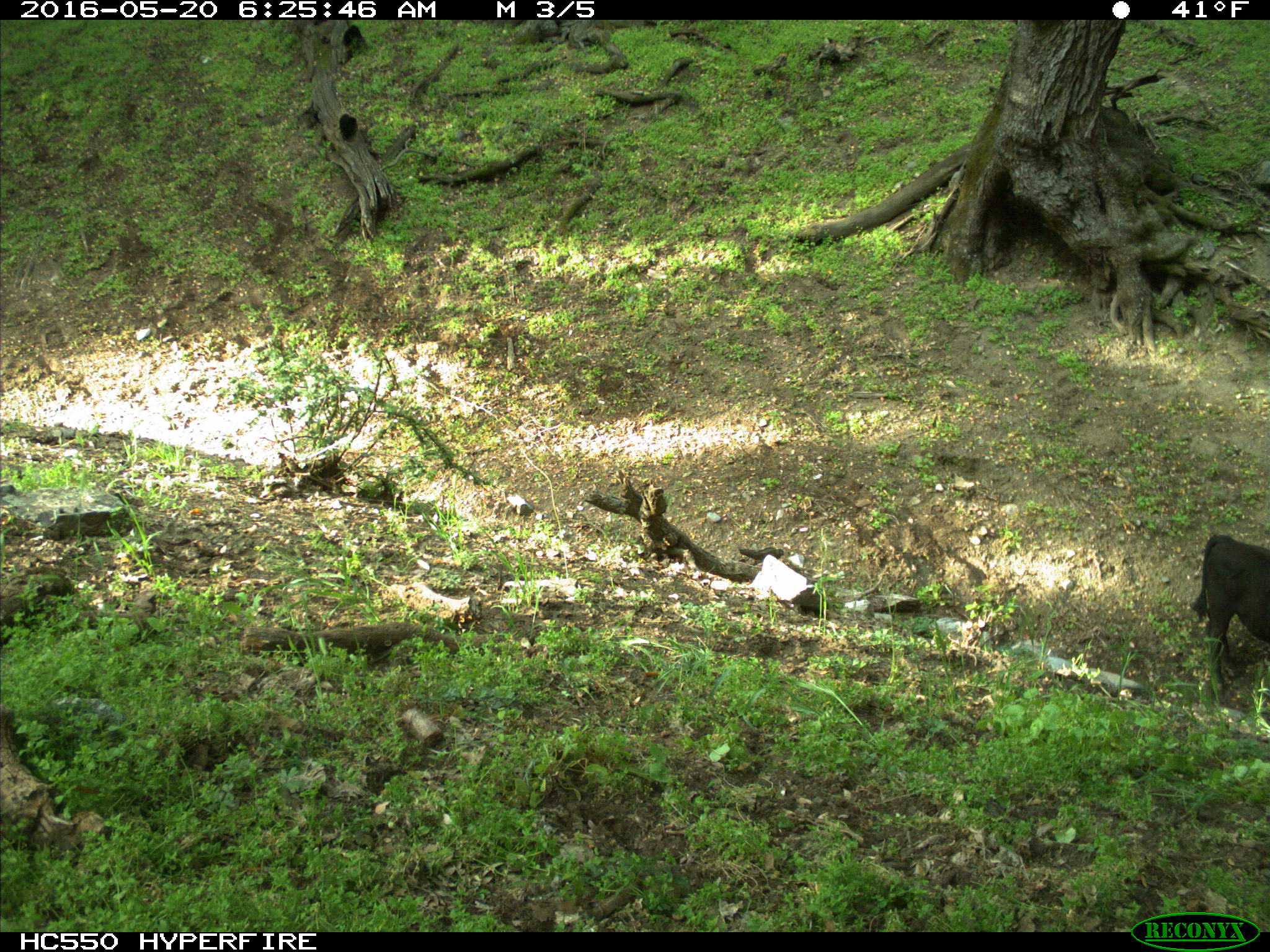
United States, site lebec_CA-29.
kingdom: Animalia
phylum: Chordata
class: Mammalia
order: Artiodactyla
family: Bovidae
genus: Bos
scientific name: Bos taurus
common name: domestic cow